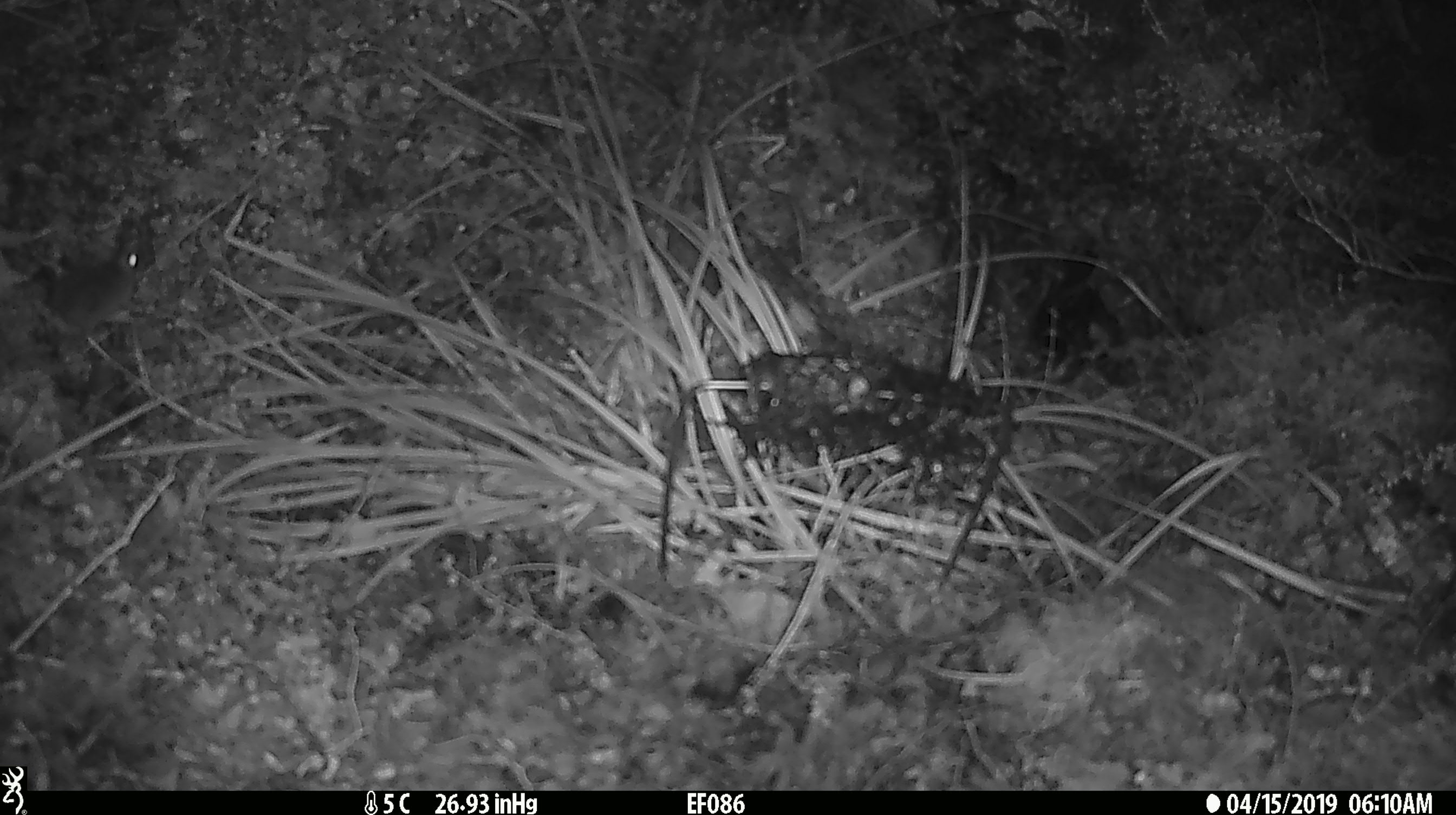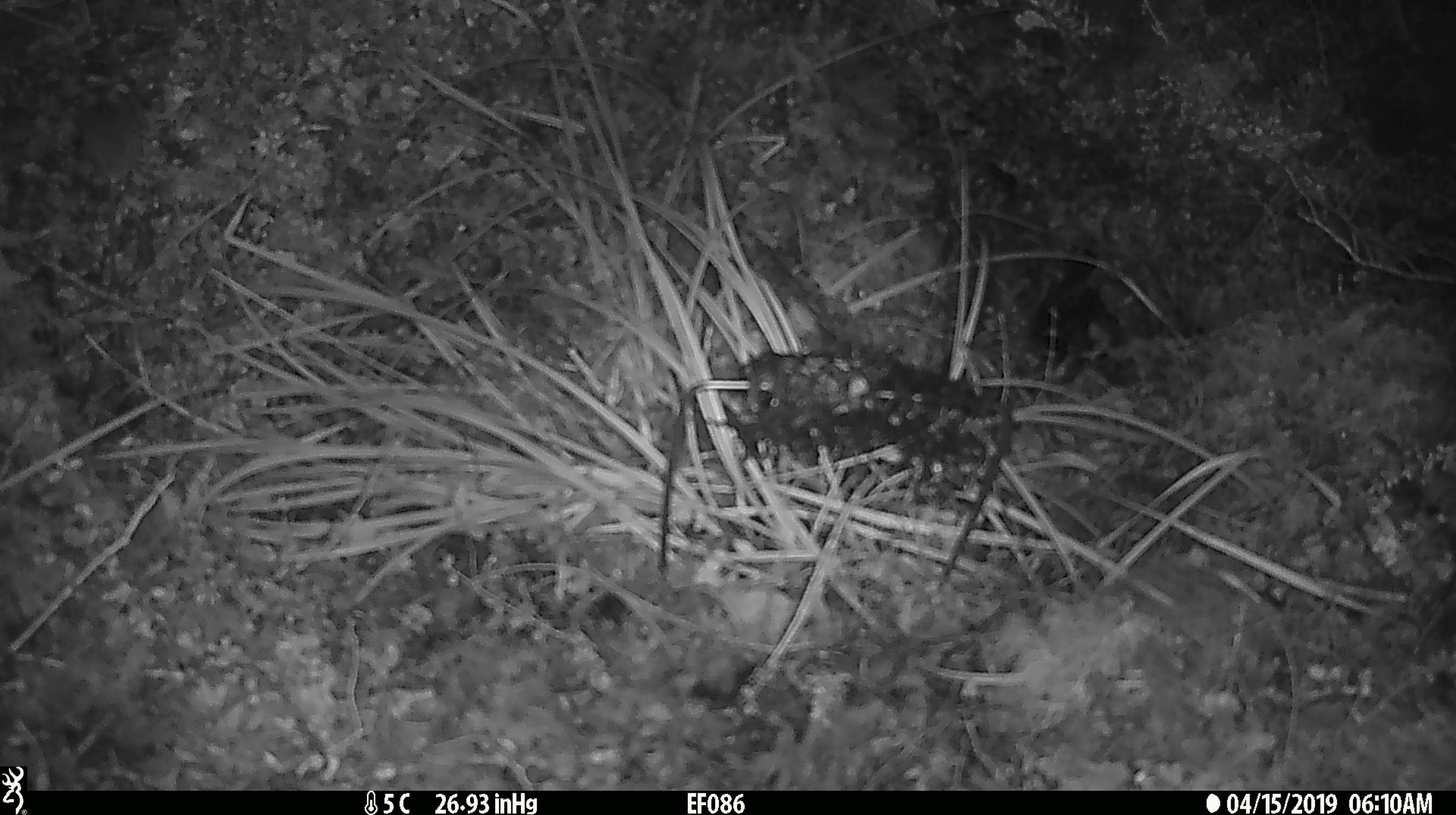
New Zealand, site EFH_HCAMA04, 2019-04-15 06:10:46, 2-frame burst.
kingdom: Animalia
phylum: Chordata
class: Mammalia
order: Rodentia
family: Muridae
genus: Mus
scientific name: Mus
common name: mouse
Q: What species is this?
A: Mouse (Mus).